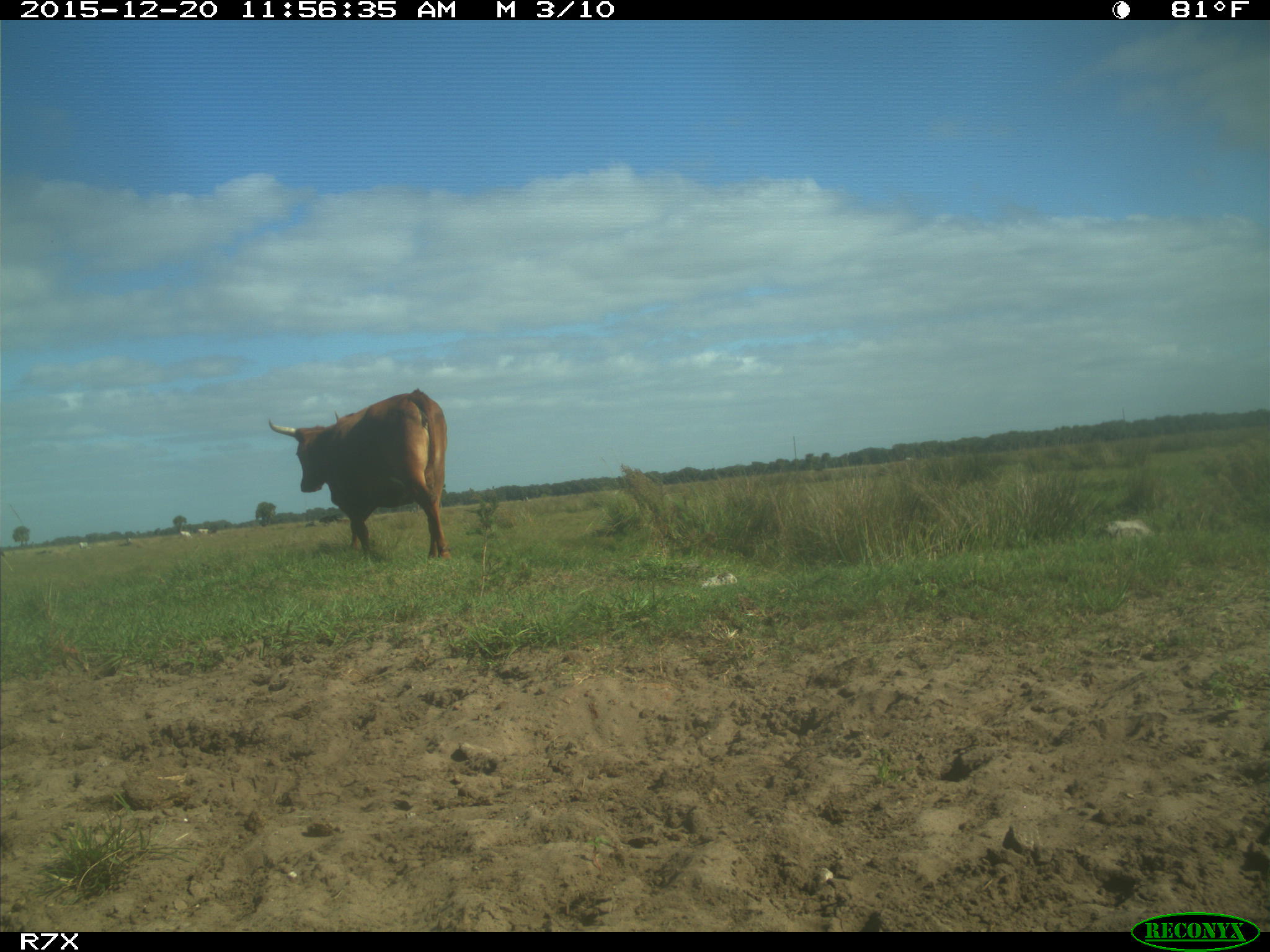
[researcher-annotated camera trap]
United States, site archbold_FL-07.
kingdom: Animalia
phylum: Chordata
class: Mammalia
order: Artiodactyla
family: Bovidae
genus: Bos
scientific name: Bos taurus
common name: domestic cow